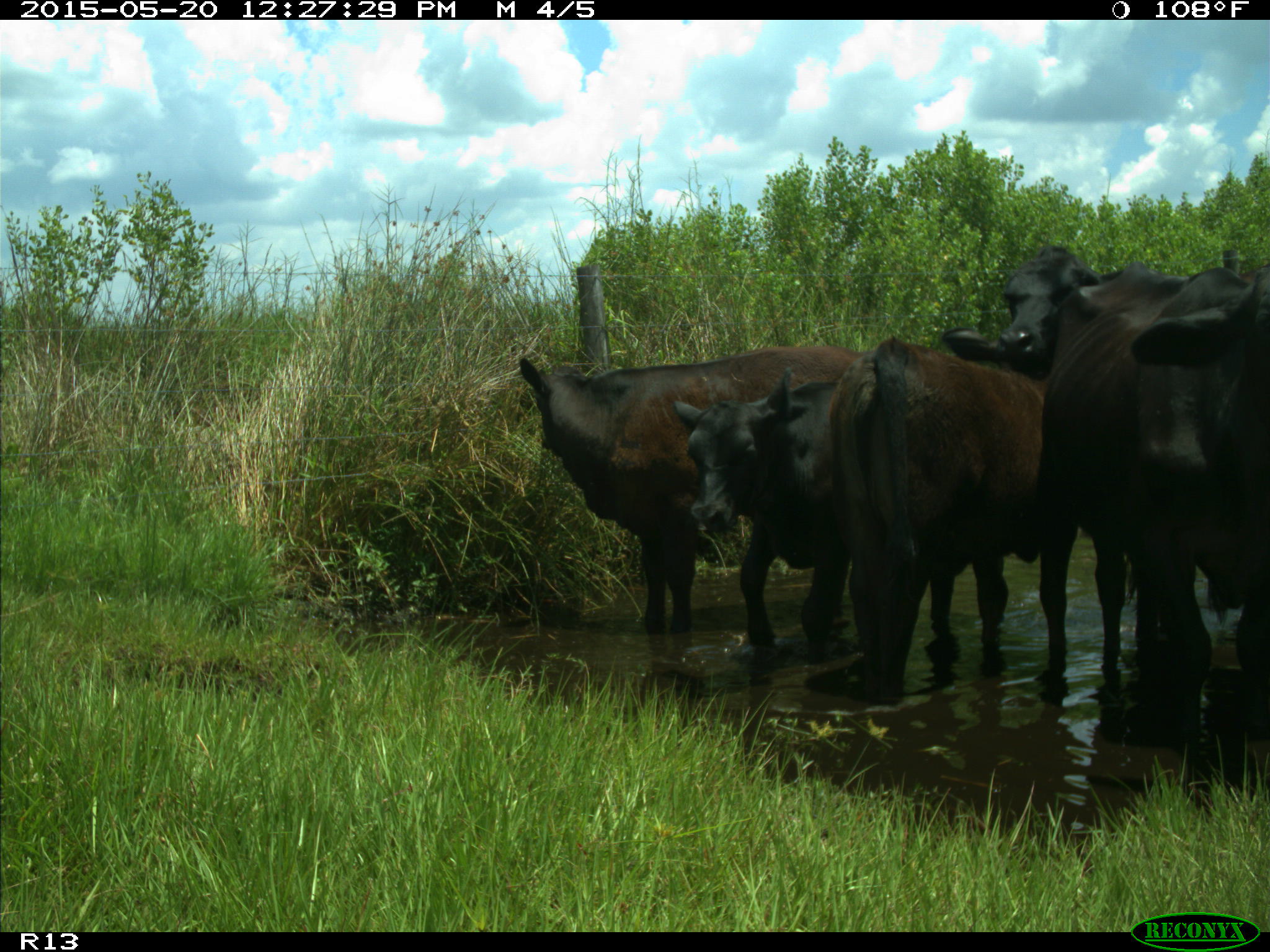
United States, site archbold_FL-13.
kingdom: Animalia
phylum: Chordata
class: Mammalia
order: Artiodactyla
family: Bovidae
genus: Bos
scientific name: Bos taurus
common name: domestic cow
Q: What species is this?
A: Bos taurus (domestic cow).